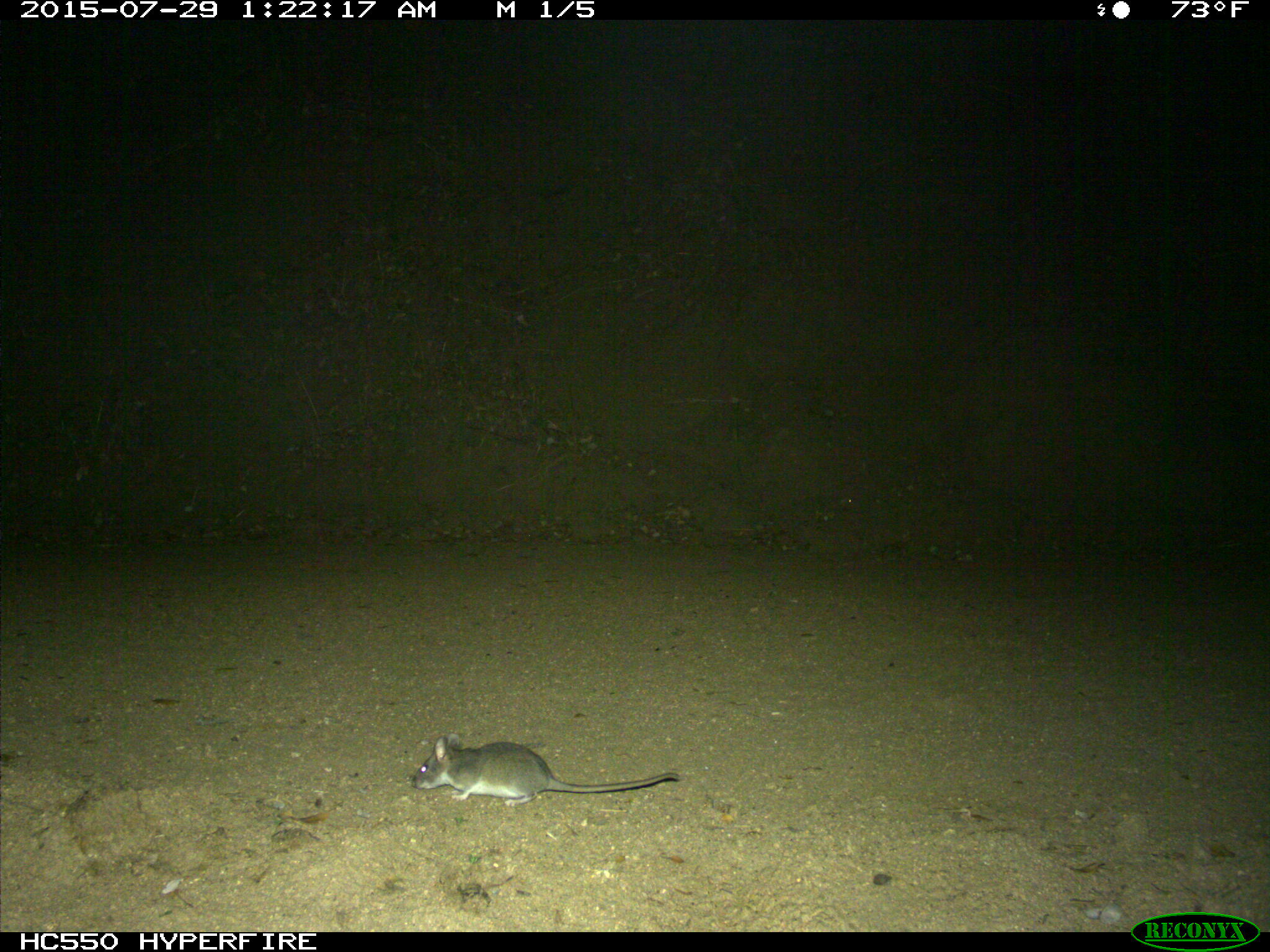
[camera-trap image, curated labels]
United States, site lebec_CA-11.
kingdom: Animalia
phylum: Chordata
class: Mammalia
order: Rodentia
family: Cricetidae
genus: Neotoma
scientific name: Neotoma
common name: pack rat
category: unidentified pack rat